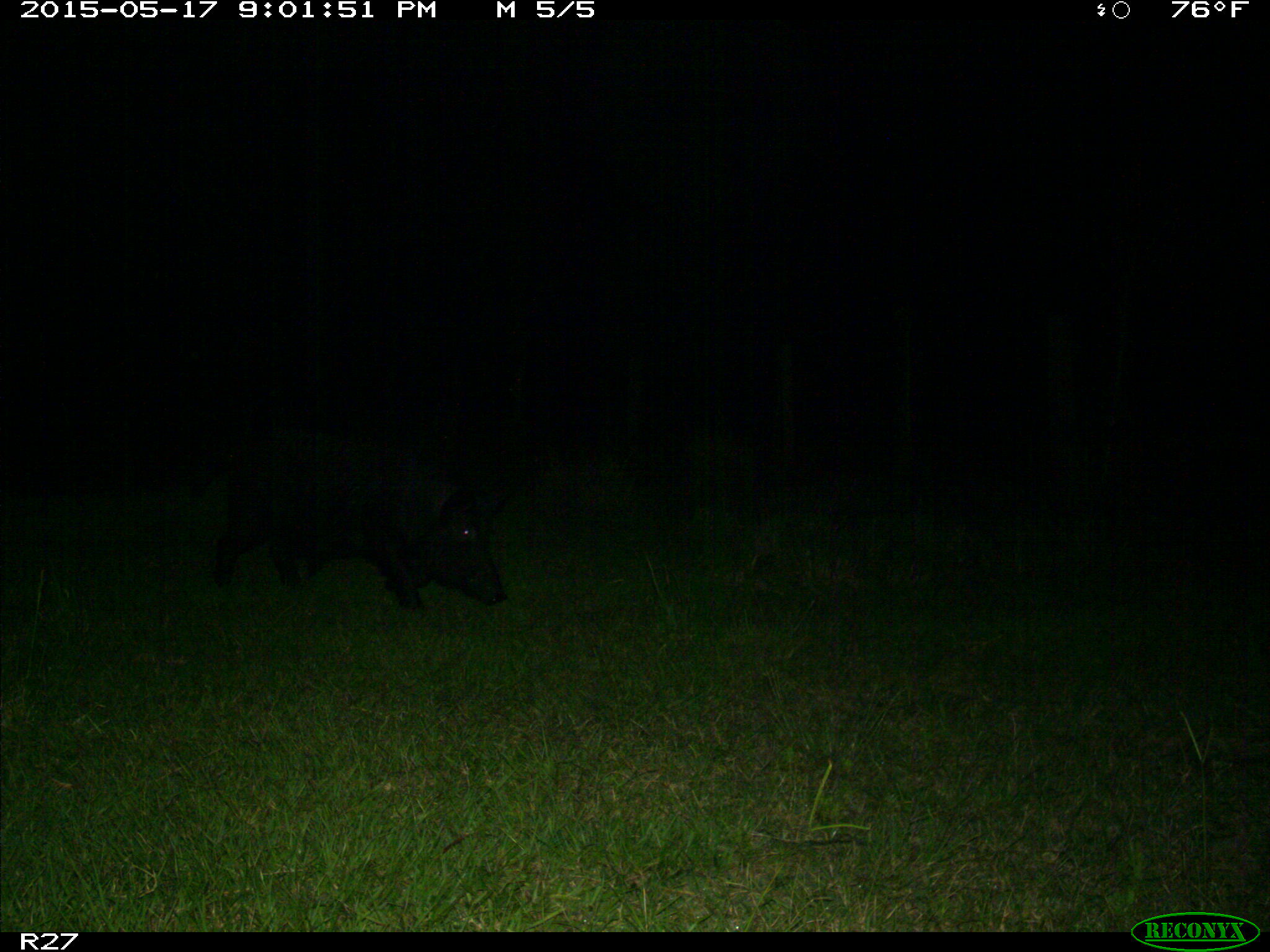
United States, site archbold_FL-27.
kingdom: Animalia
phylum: Chordata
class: Mammalia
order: Artiodactyla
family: Suidae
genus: Sus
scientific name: Sus scrofa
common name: wild boar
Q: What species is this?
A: Sus scrofa (wild boar).